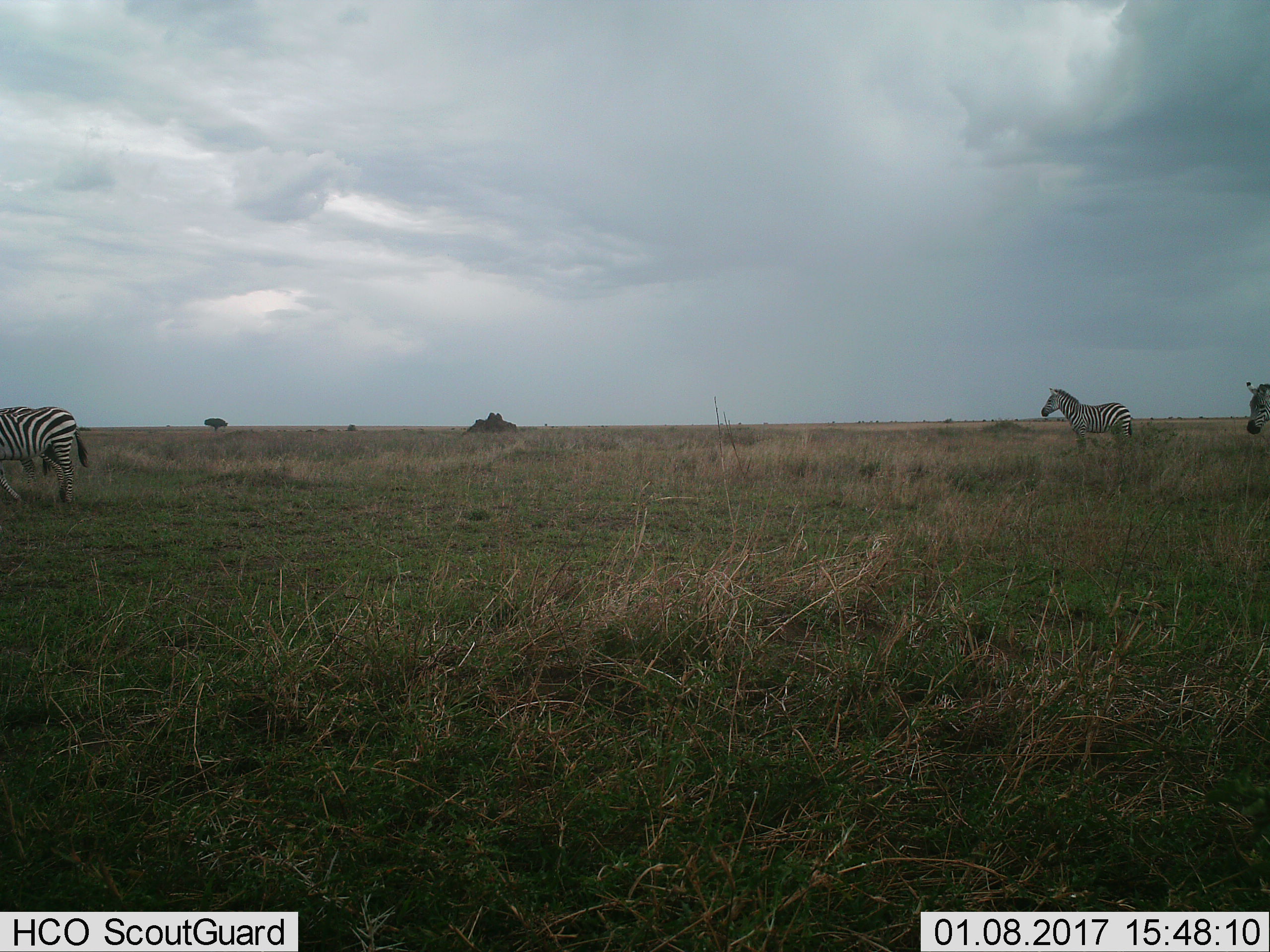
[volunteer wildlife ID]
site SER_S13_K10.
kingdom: Animalia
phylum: Chordata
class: Mammalia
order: Perissodactyla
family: Equidae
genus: Equus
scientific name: Equus quagga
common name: plains zebra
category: zebraplains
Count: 3.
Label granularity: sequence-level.